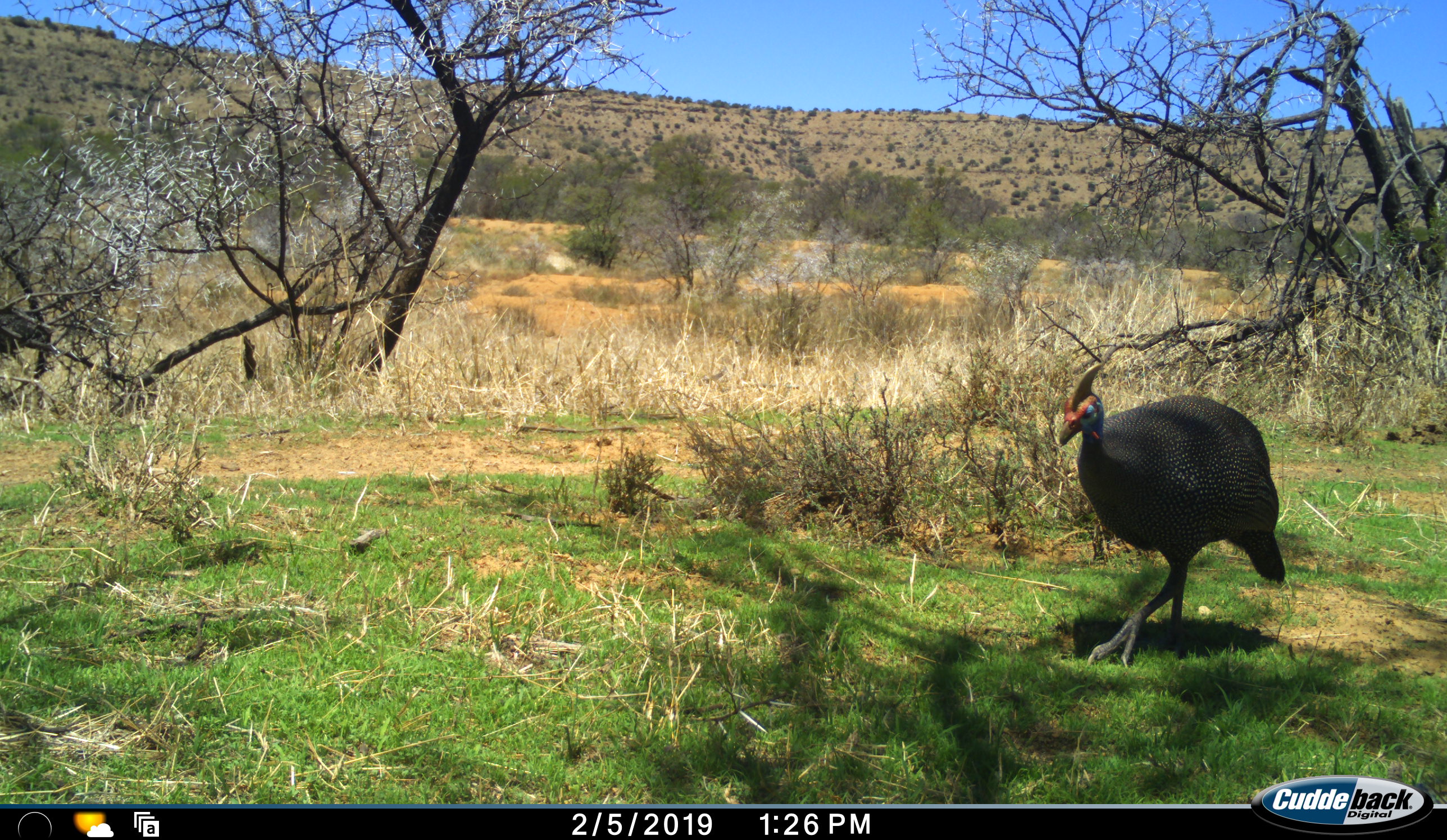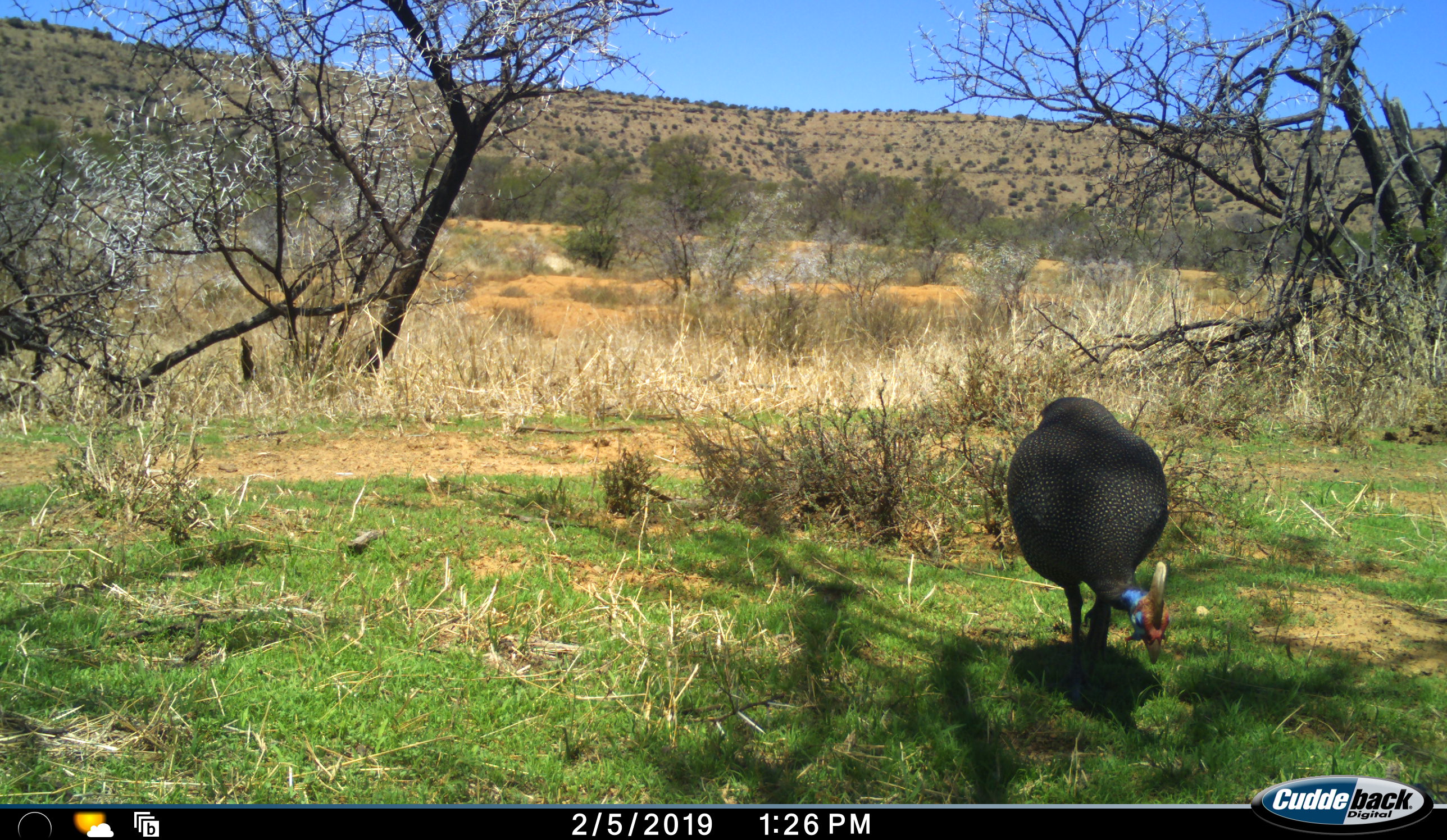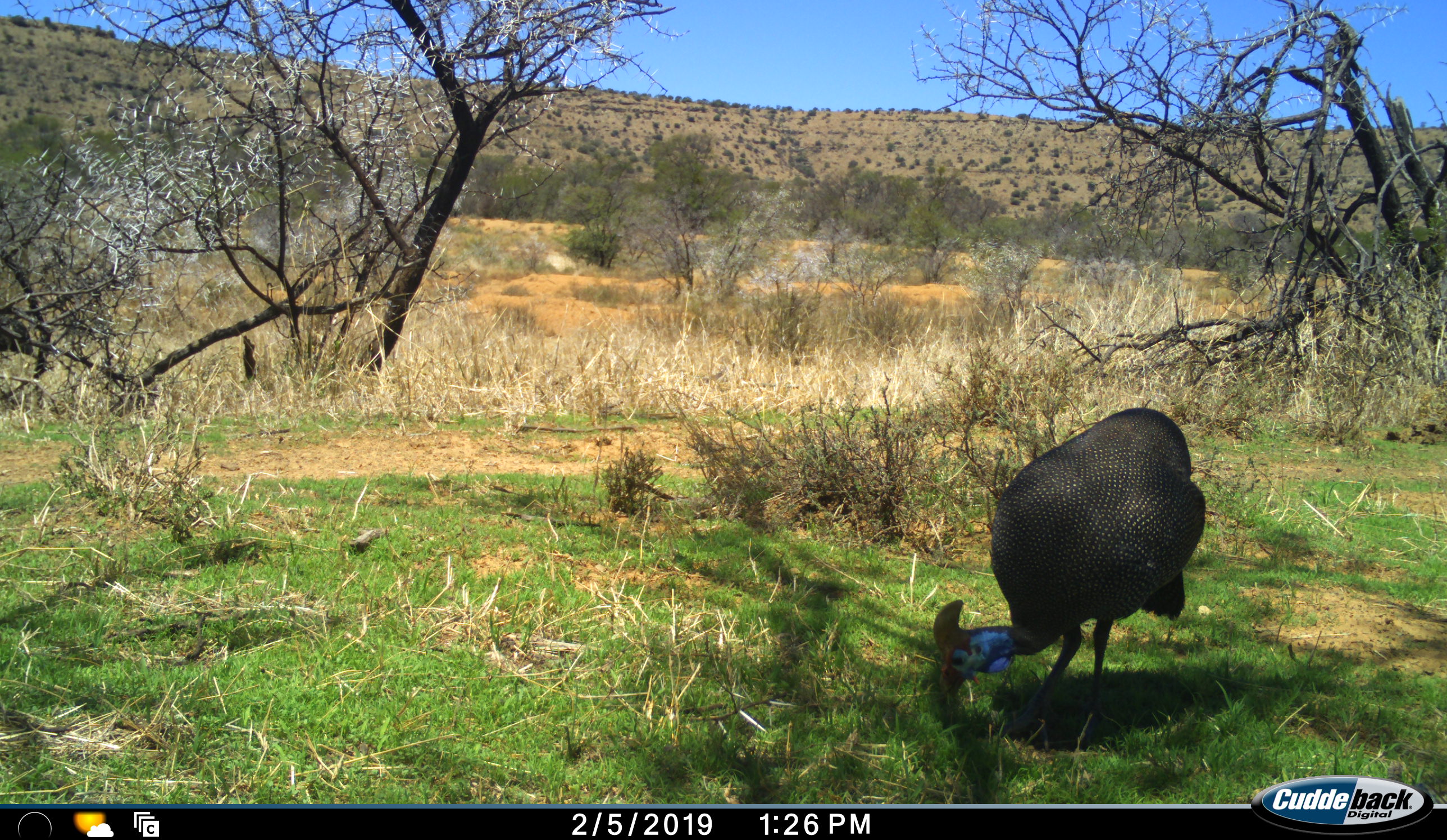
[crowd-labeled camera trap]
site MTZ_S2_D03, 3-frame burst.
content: unidentified animal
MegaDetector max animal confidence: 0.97